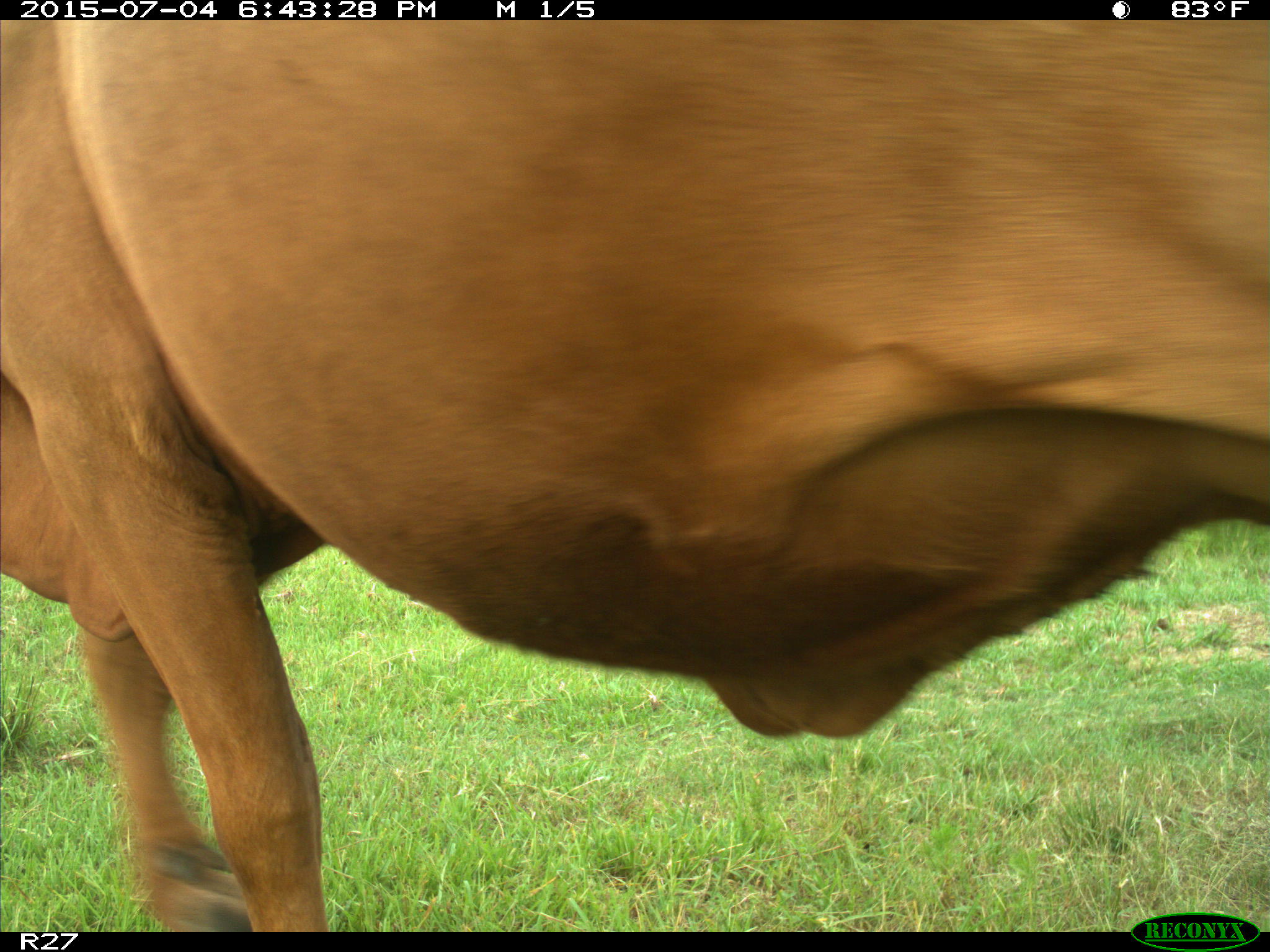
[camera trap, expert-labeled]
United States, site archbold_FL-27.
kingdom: Animalia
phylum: Chordata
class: Mammalia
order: Artiodactyla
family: Bovidae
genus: Bos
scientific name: Bos taurus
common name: domestic cow